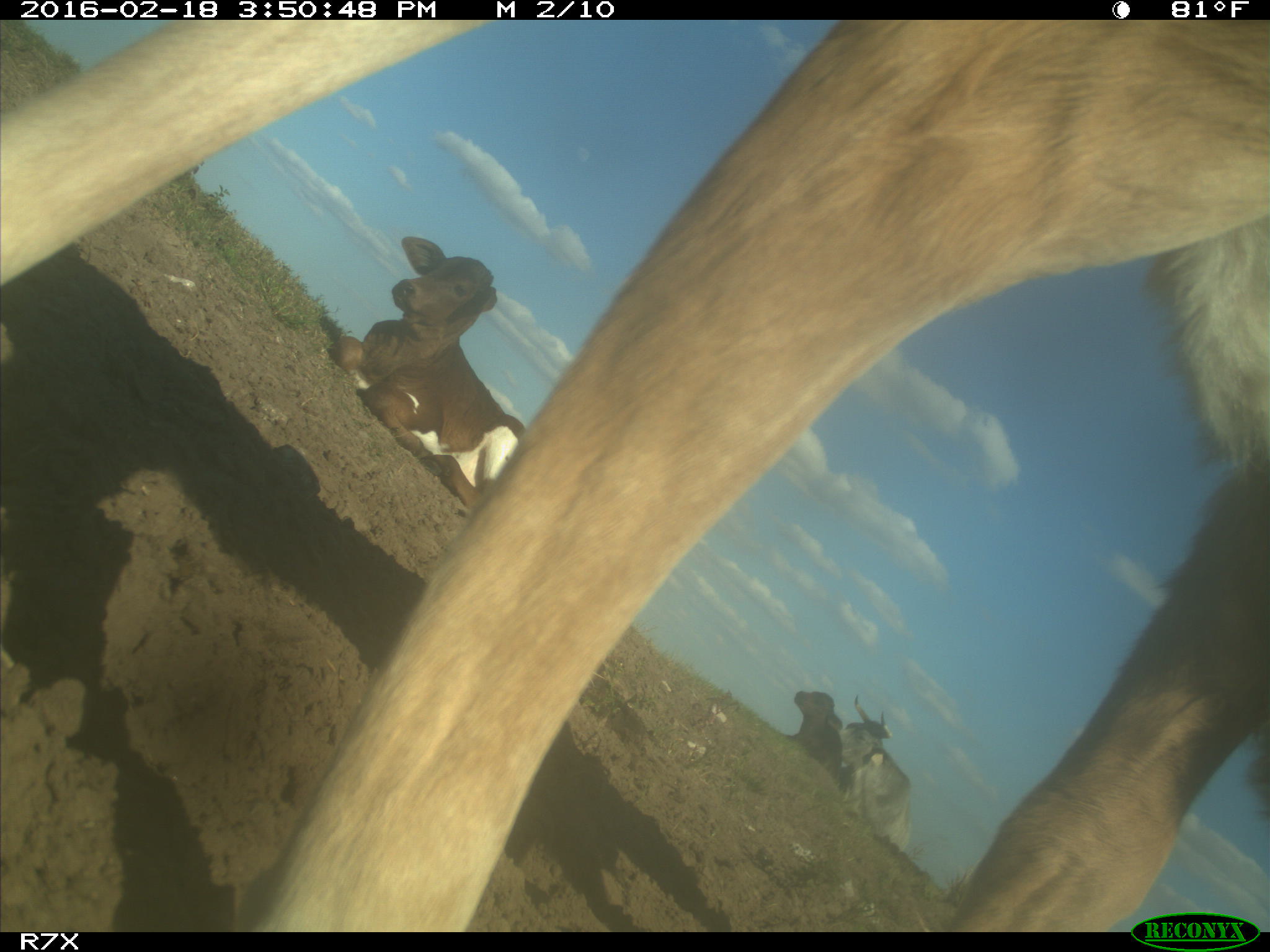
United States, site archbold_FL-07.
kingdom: Animalia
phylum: Chordata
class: Mammalia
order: Artiodactyla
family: Bovidae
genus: Bos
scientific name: Bos taurus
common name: domestic cow